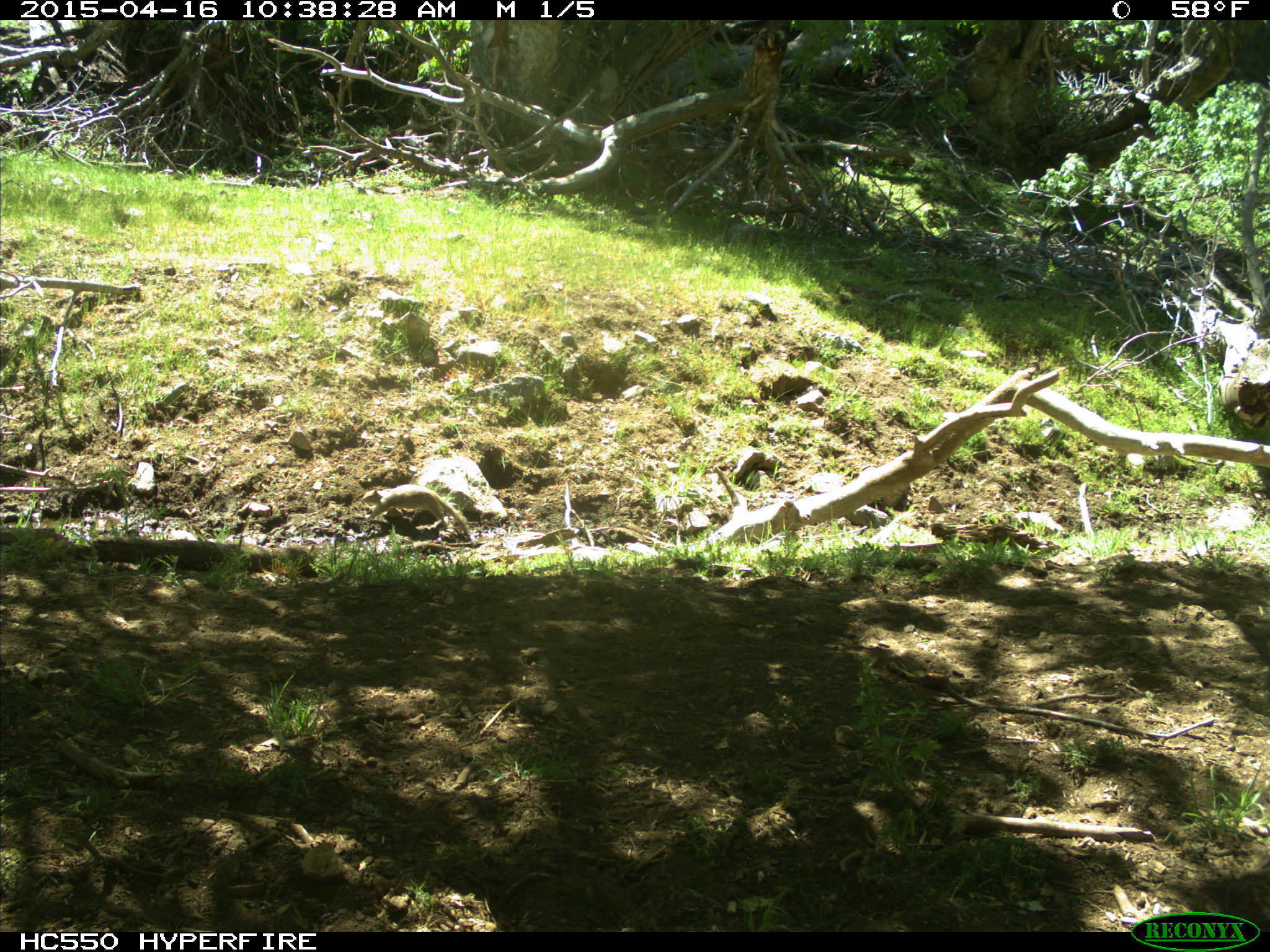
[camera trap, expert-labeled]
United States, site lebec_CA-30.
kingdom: Animalia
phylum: Chordata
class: Mammalia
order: Rodentia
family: Sciuridae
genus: Otospermophilus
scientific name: Otospermophilus beecheyi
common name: california ground squirrel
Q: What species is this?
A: Otospermophilus beecheyi (california ground squirrel).